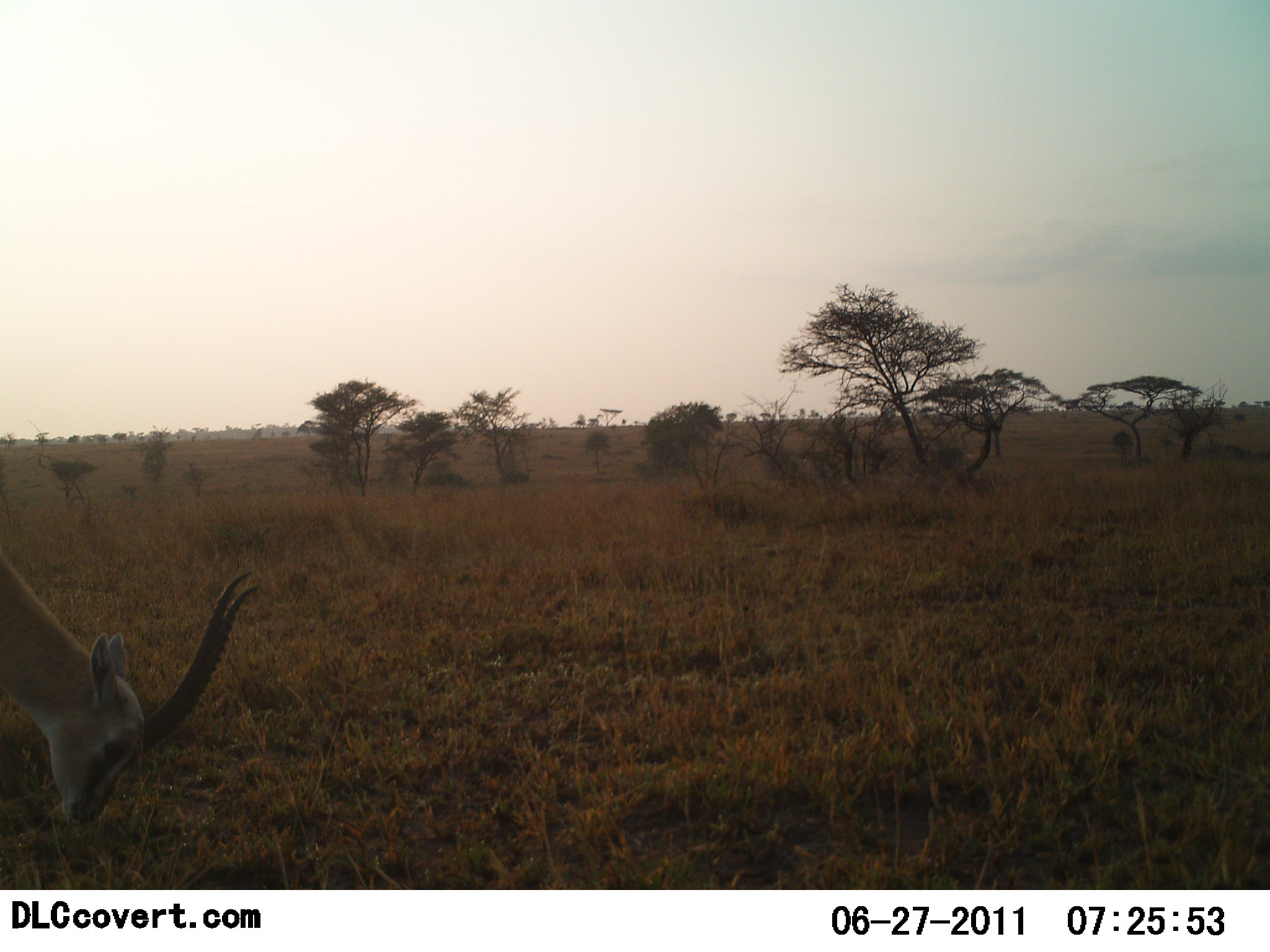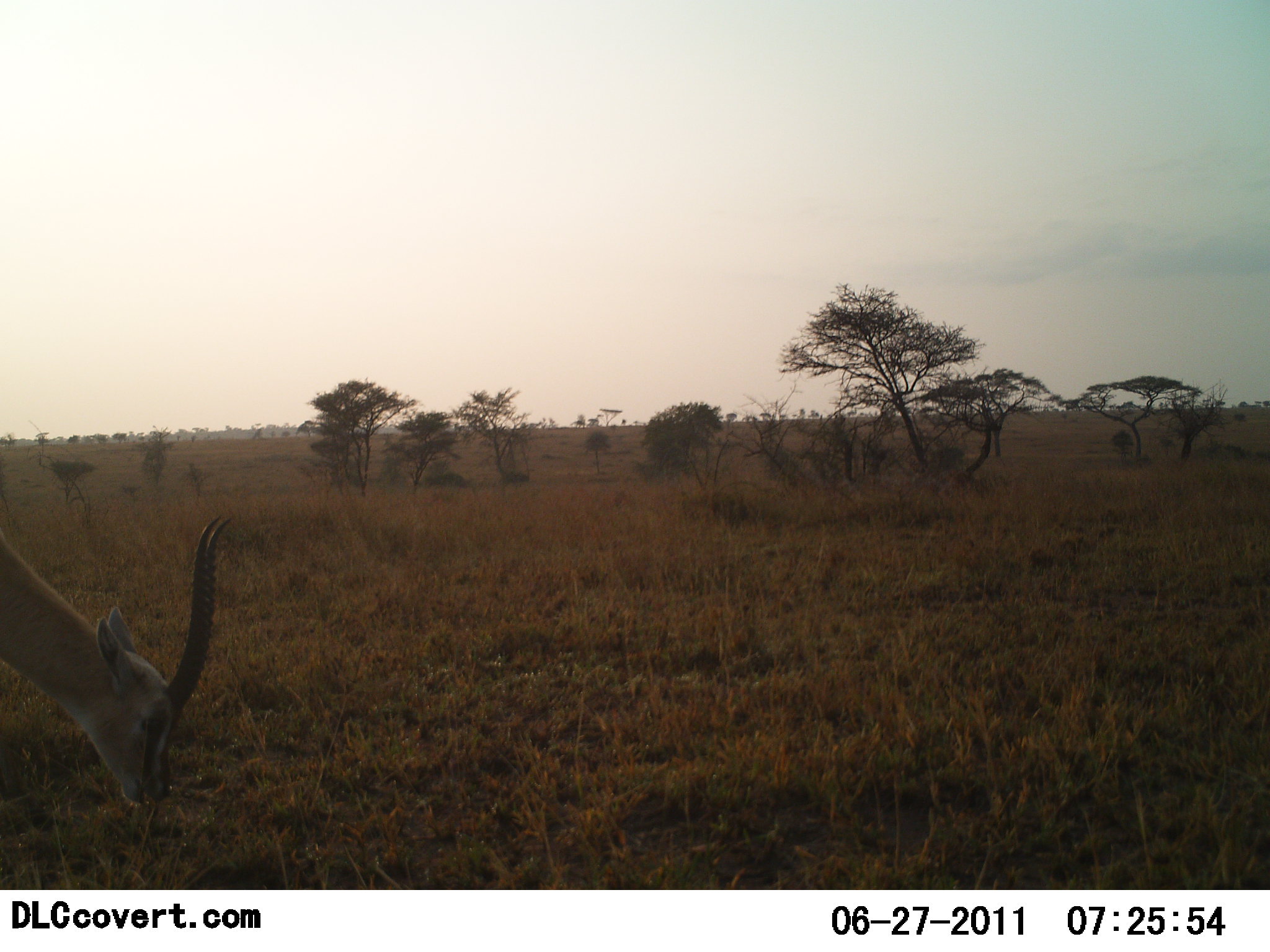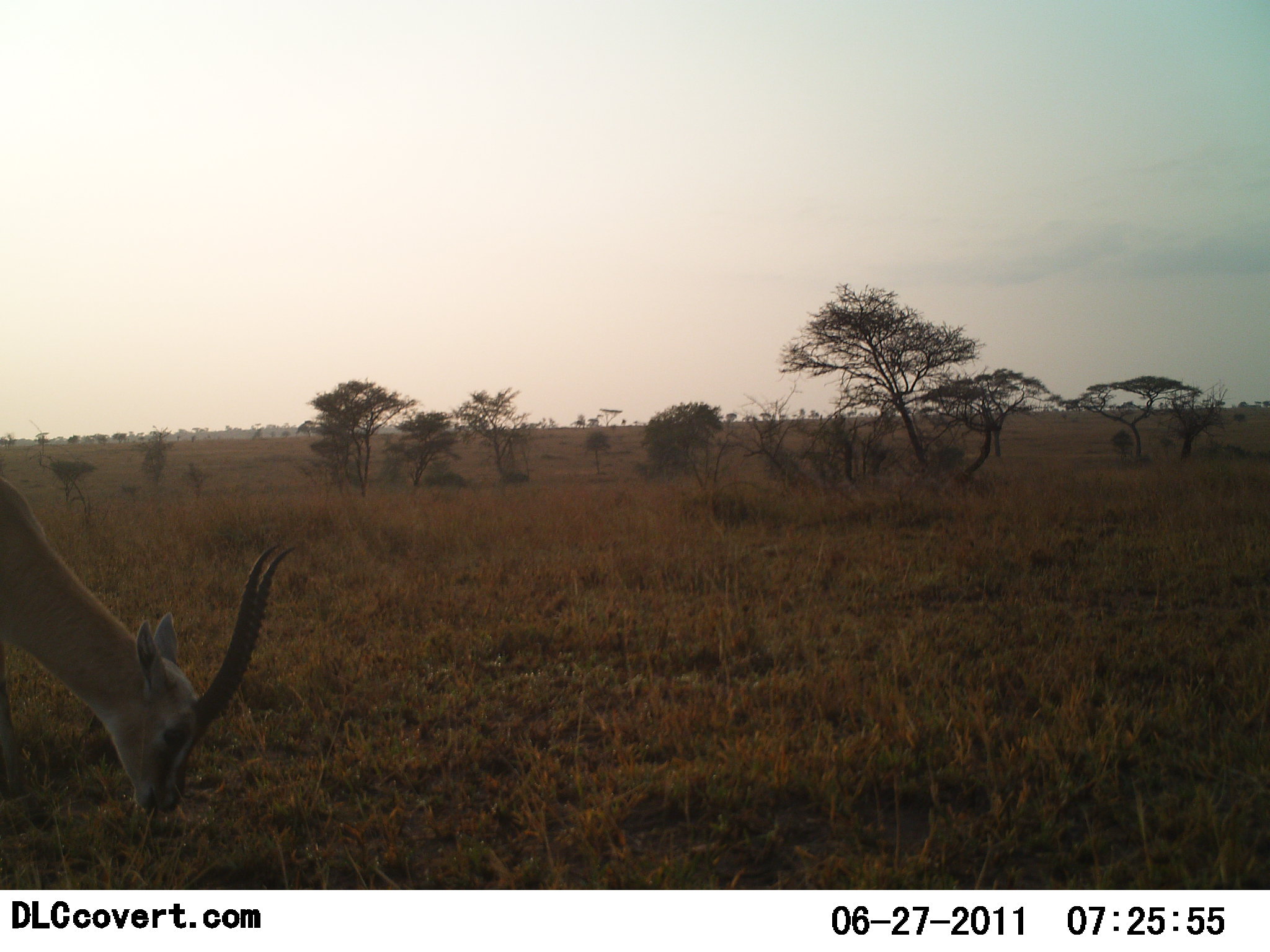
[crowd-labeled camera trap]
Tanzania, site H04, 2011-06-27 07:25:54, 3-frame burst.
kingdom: Animalia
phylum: Chordata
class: Mammalia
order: Artiodactyla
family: Bovidae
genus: Eudorcas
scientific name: Eudorcas thomsonii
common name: thomson's gazelle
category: gazellethomsons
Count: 1.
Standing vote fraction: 20%.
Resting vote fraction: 0%.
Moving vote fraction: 0%.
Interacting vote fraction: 0%.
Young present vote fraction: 0%.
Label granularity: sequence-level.